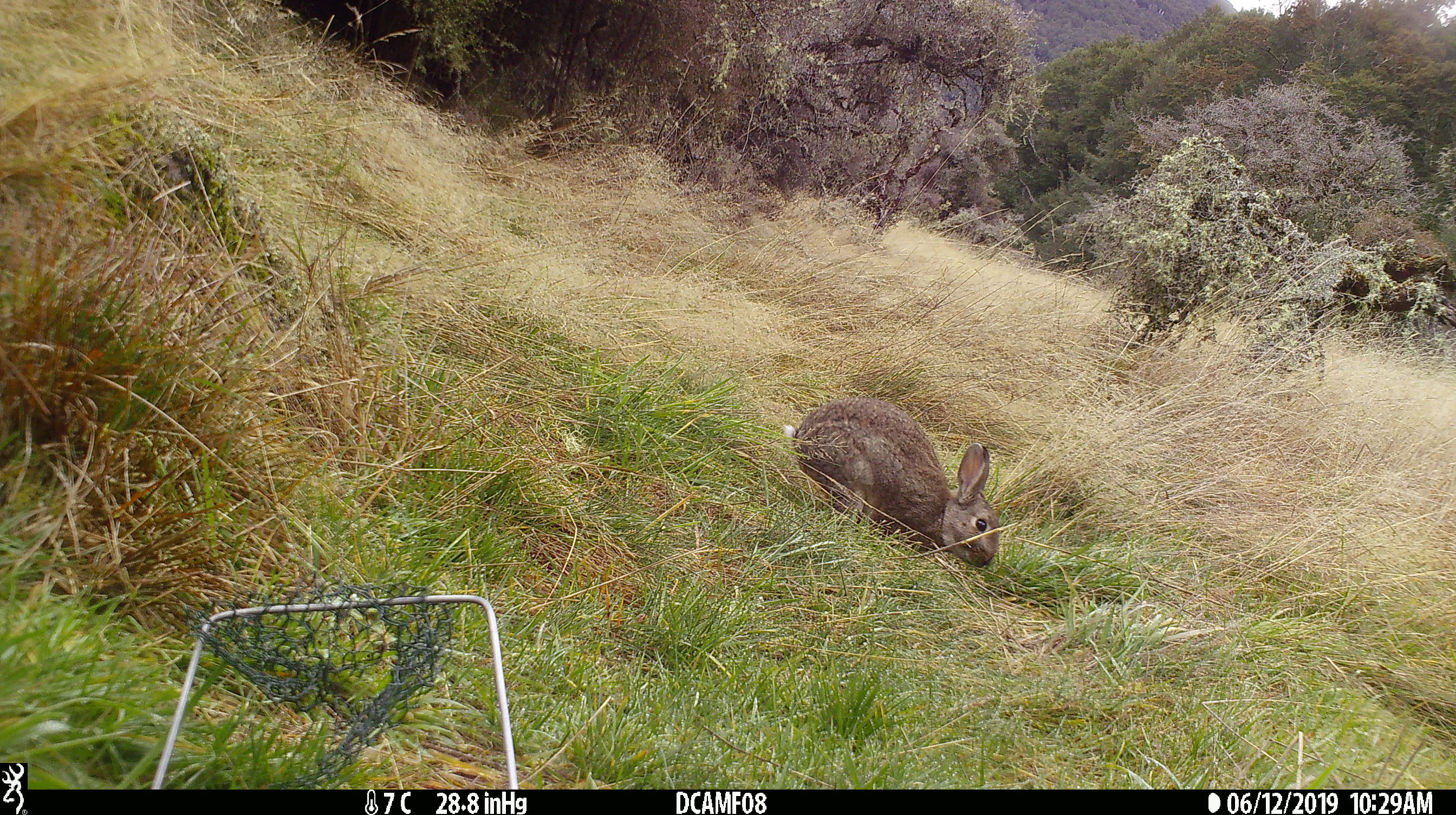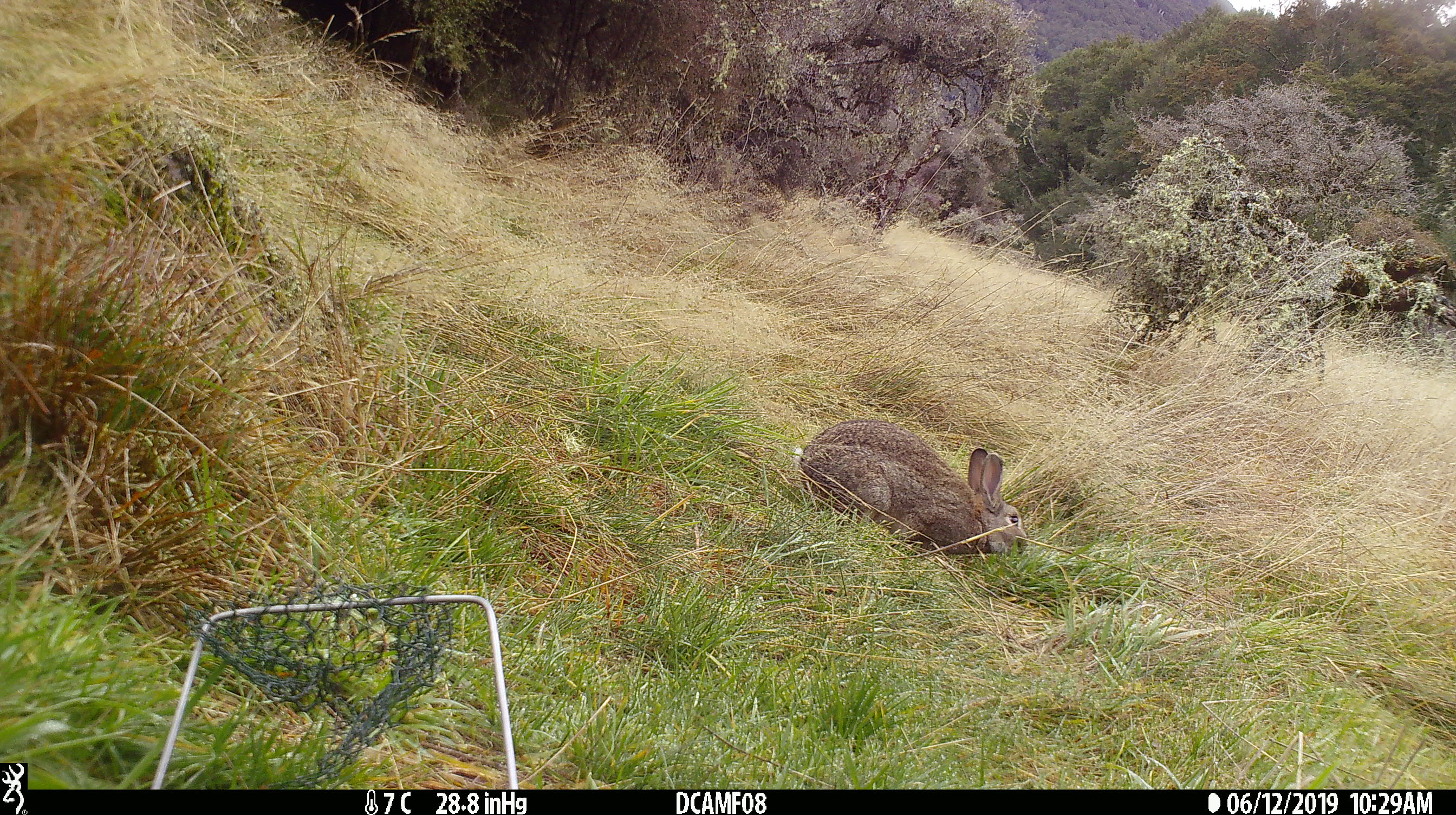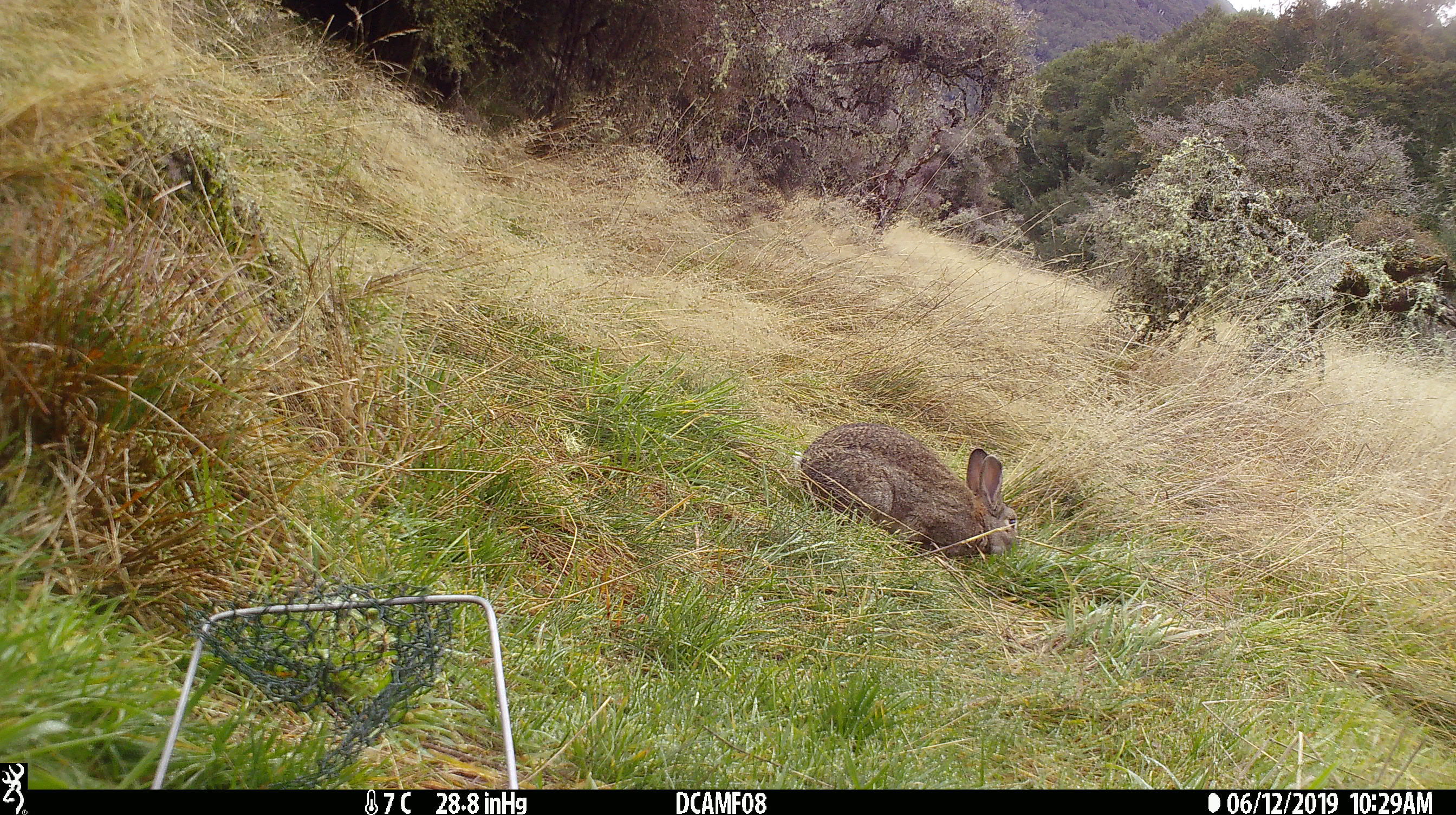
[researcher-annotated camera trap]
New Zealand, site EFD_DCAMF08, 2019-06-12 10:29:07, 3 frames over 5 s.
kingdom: Animalia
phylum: Chordata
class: Mammalia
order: Lagomorpha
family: Leporidae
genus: Oryctolagus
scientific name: Oryctolagus cuniculus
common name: european rabbit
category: rabbit